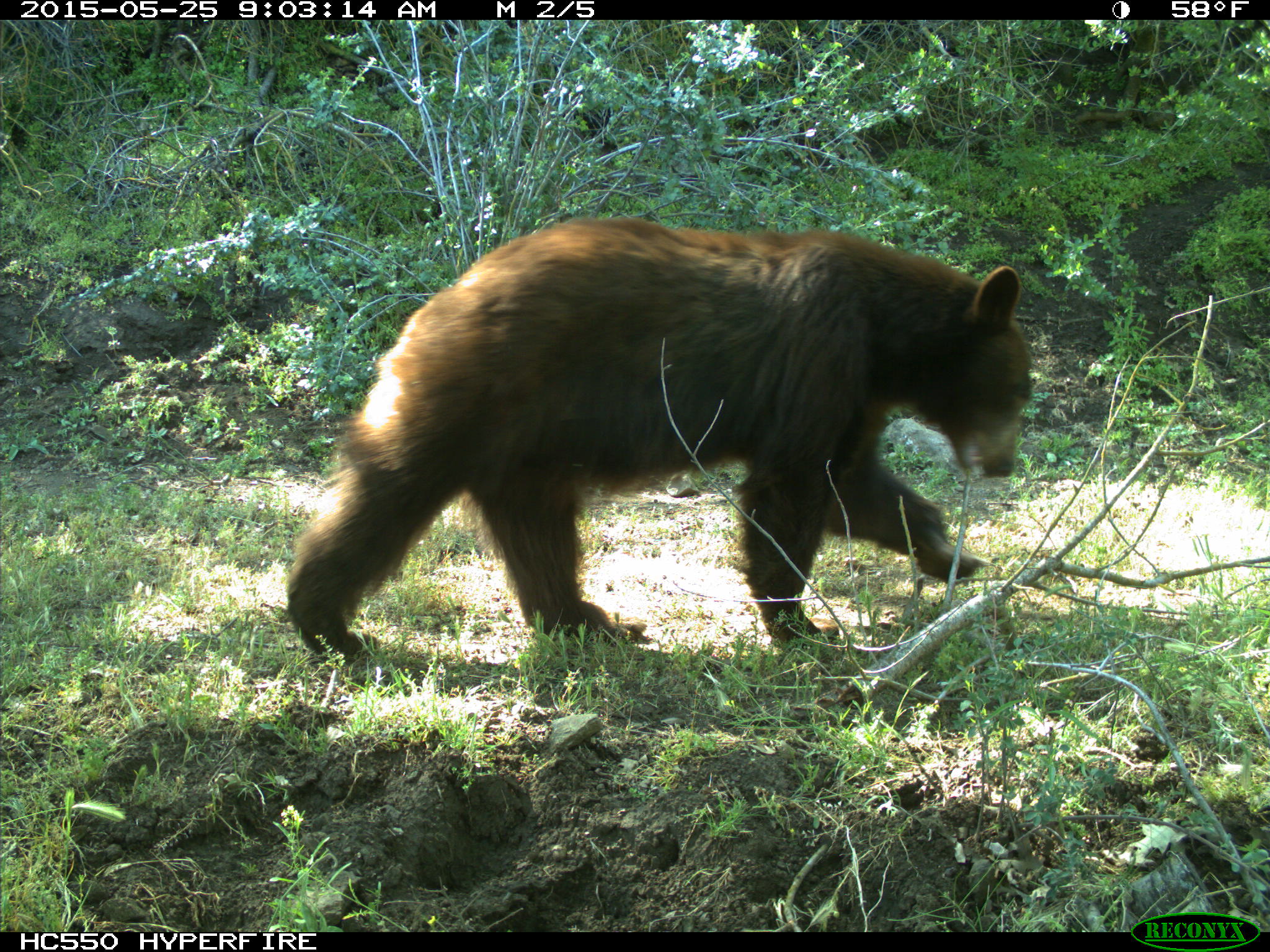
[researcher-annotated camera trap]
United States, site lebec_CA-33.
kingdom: Animalia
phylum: Chordata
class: Mammalia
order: Carnivora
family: Ursidae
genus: Ursus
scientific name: Ursus americanus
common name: american black bear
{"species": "Ursus americanus (american black bear)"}